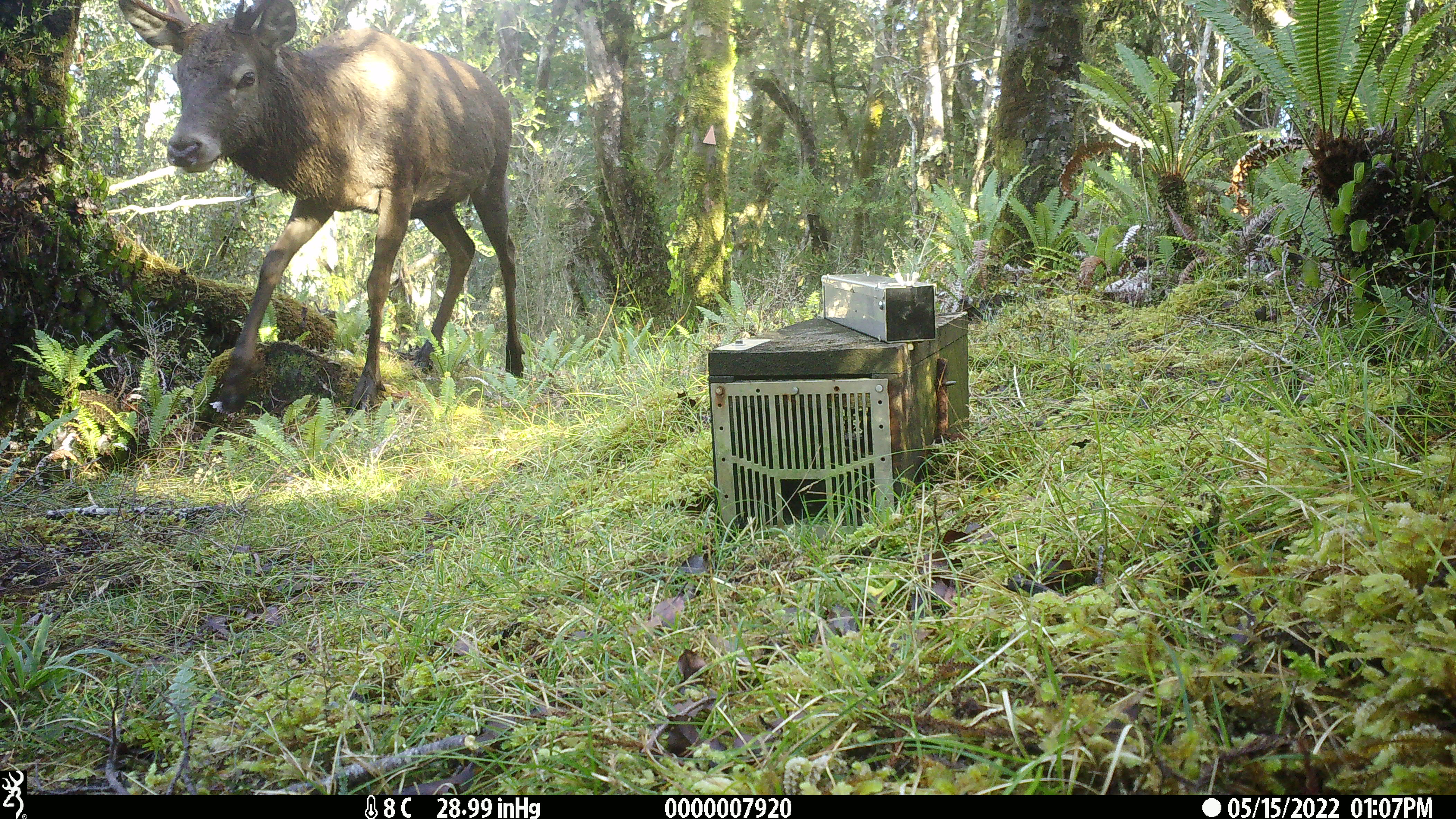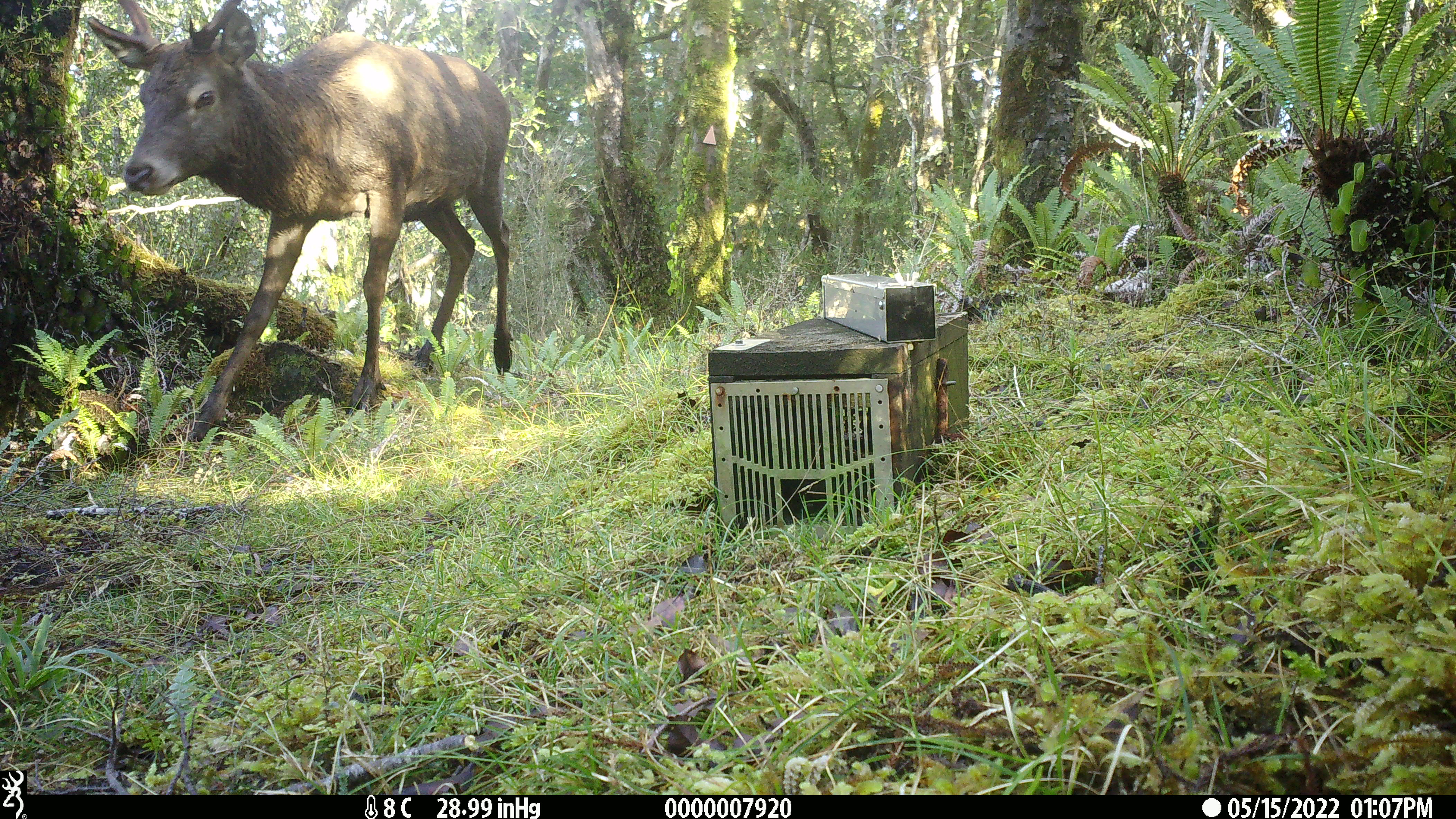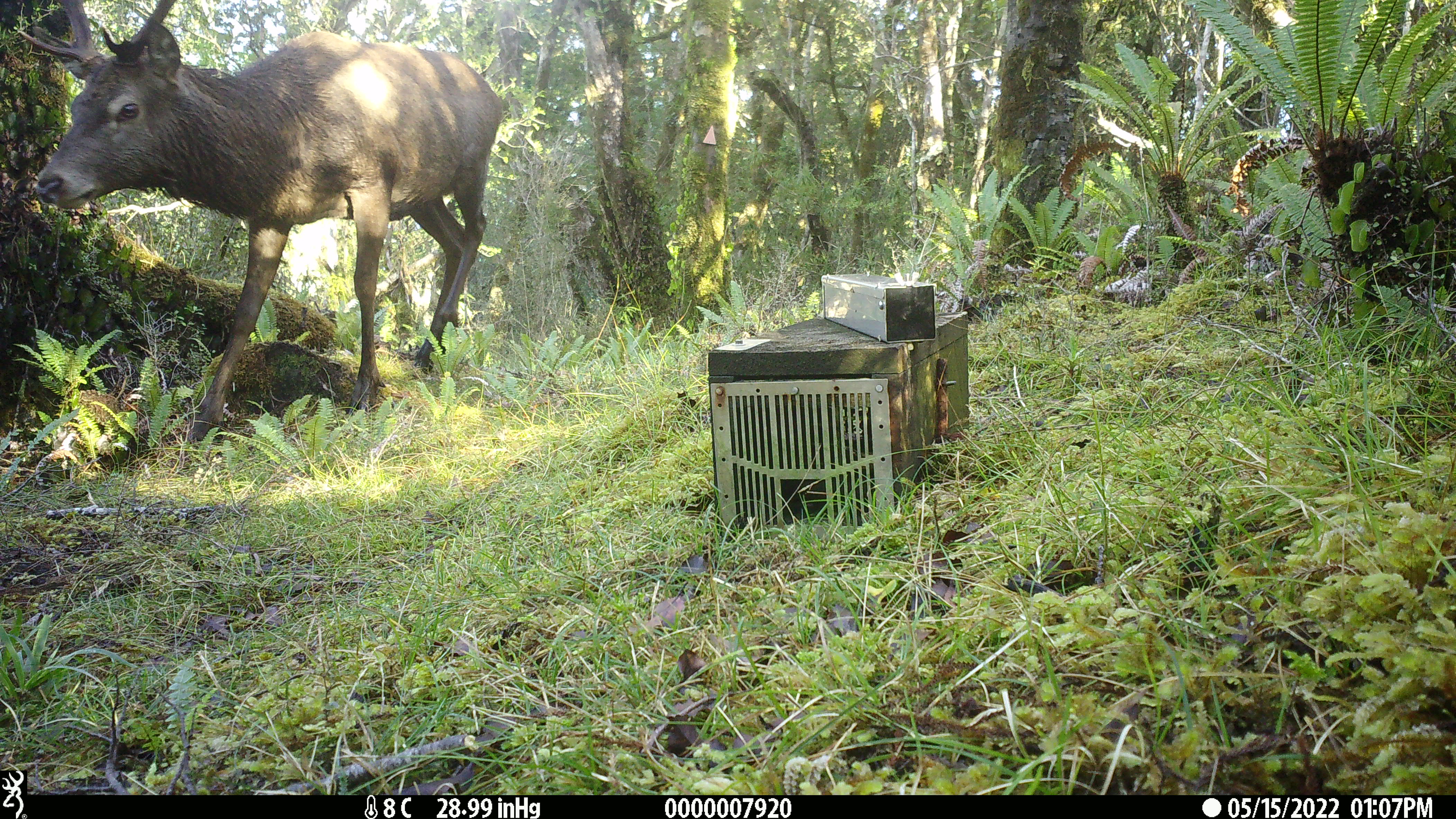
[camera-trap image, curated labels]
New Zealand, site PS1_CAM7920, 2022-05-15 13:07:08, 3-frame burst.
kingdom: Animalia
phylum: Chordata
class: Mammalia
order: Artiodactyla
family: Cervidae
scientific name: Cervidae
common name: deer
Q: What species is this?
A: Deer (Cervidae).